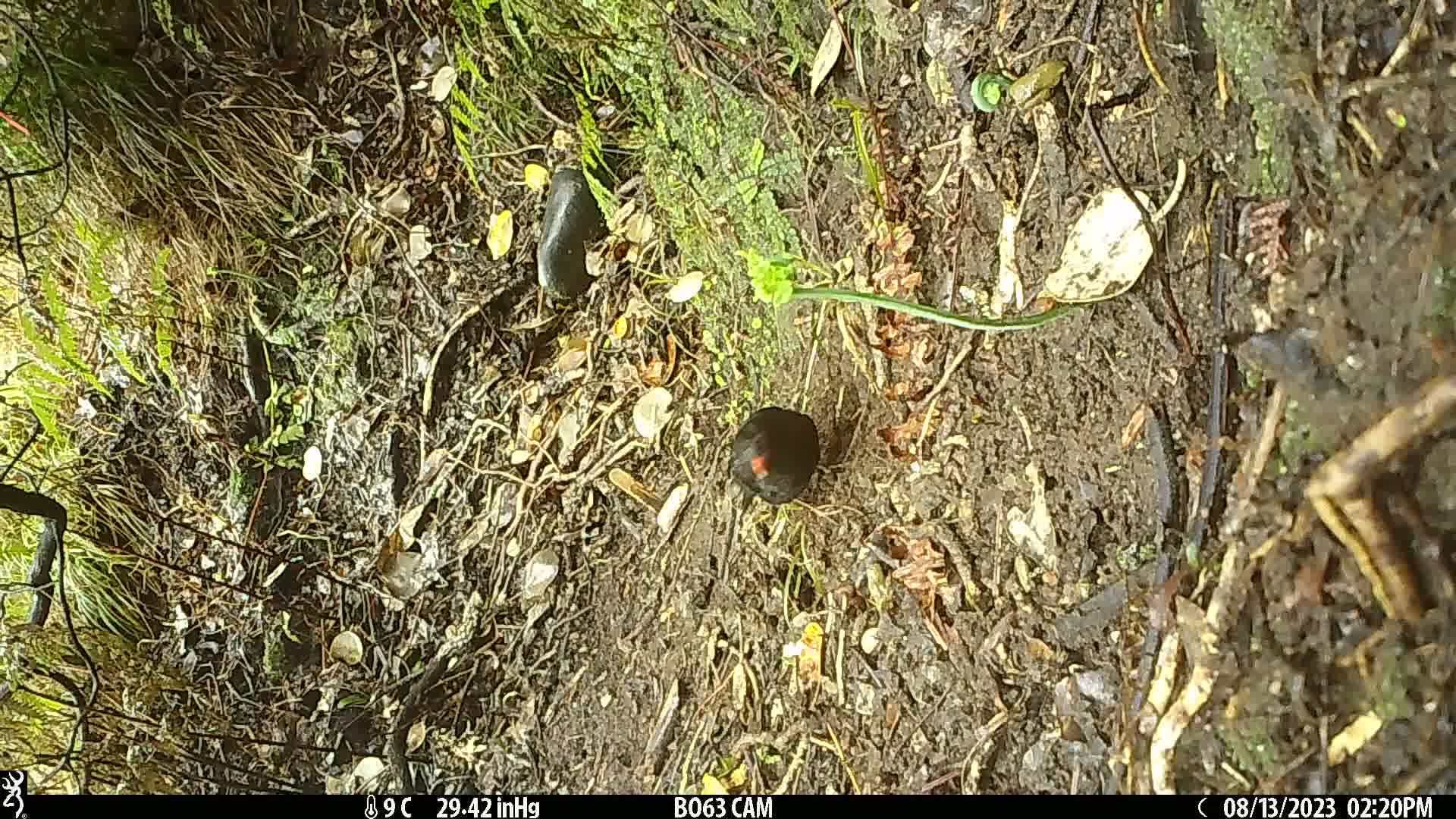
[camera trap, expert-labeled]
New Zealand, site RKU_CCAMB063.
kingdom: Animalia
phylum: Chordata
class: Aves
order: Passeriformes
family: Turdidae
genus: Turdus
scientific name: Turdus merula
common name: eurasian blackbird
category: blackbird